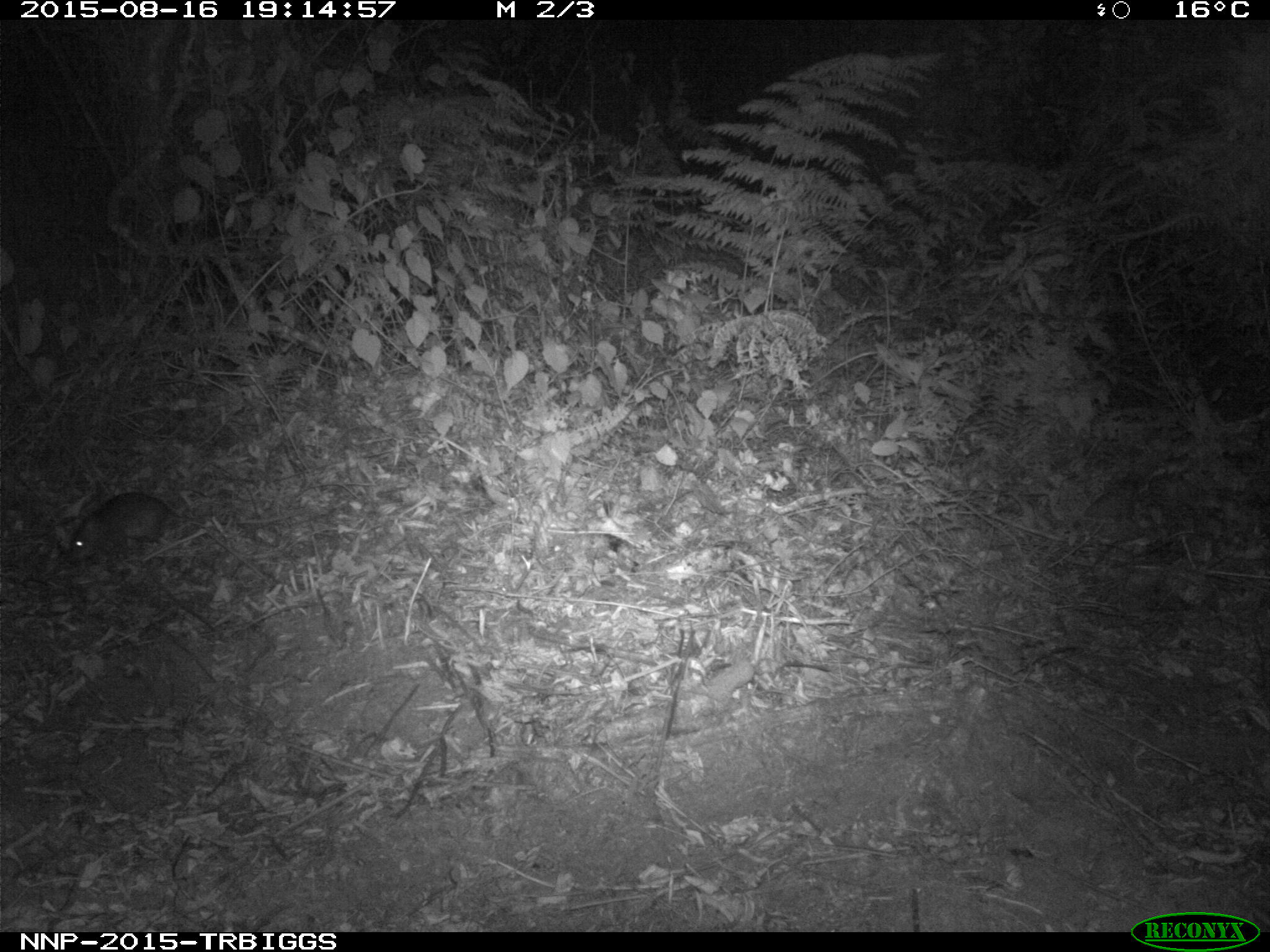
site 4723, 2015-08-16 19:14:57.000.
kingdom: Animalia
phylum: Chordata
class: Mammalia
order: Rodentia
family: Nesomyidae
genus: Cricetomys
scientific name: Cricetomys gambianus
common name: african giant pouched rat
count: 1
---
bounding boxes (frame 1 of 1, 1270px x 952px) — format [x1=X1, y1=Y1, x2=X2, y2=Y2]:
cricetomys gambianus: [x1=66, y1=491, x2=314, y2=566]